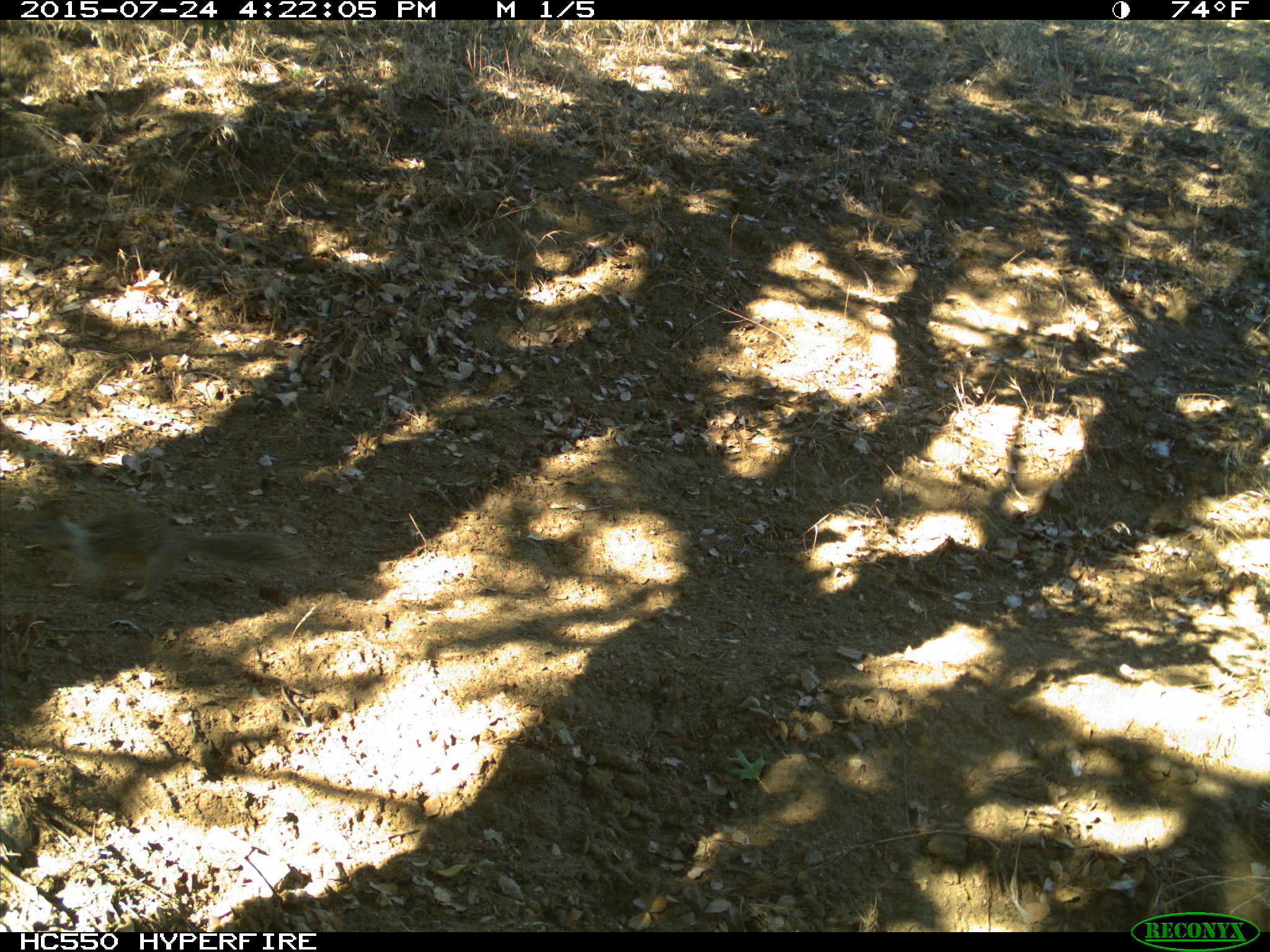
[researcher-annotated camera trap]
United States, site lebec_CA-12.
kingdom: Animalia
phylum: Chordata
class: Mammalia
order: Rodentia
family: Sciuridae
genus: Otospermophilus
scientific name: Otospermophilus beecheyi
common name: california ground squirrel